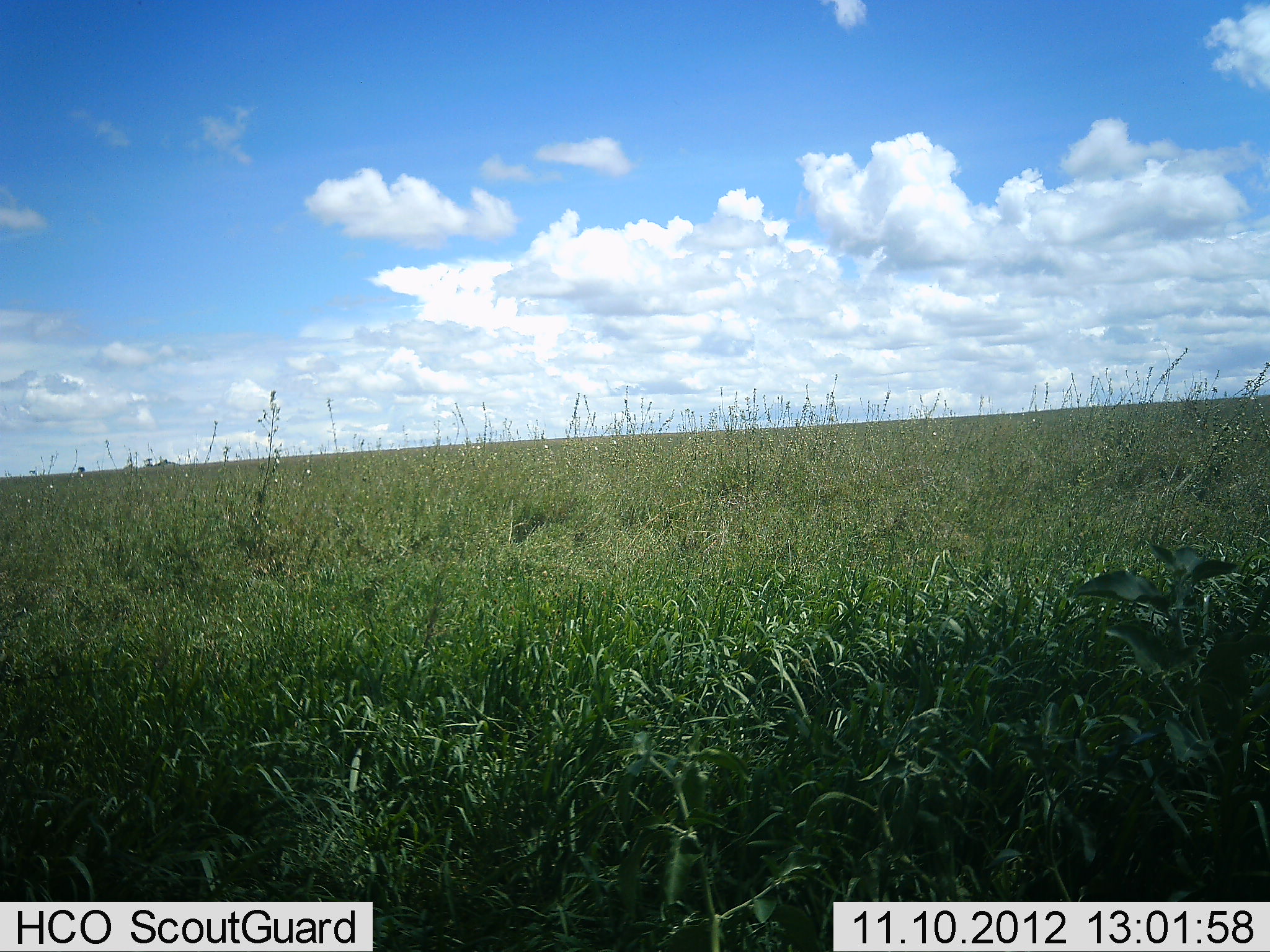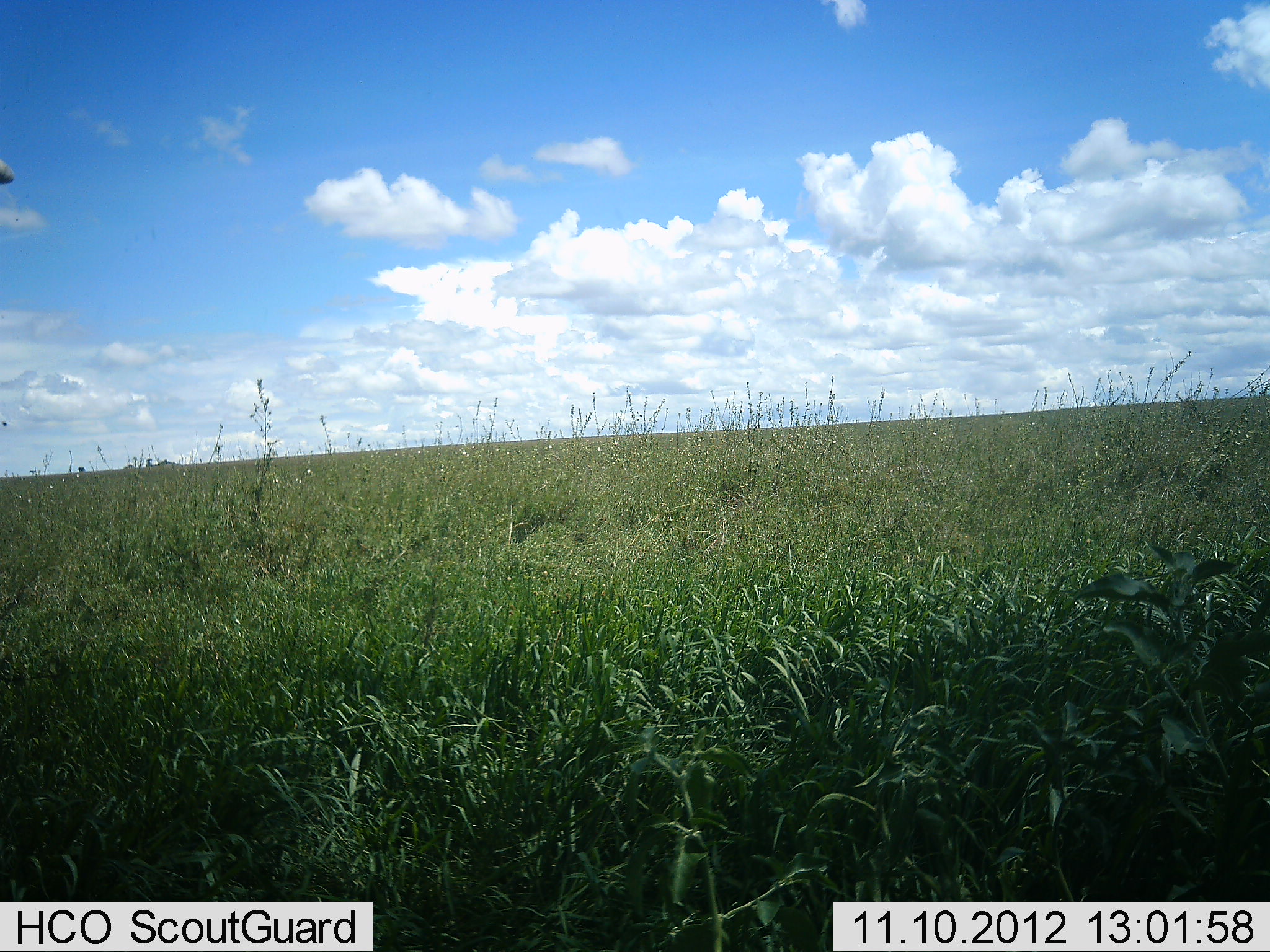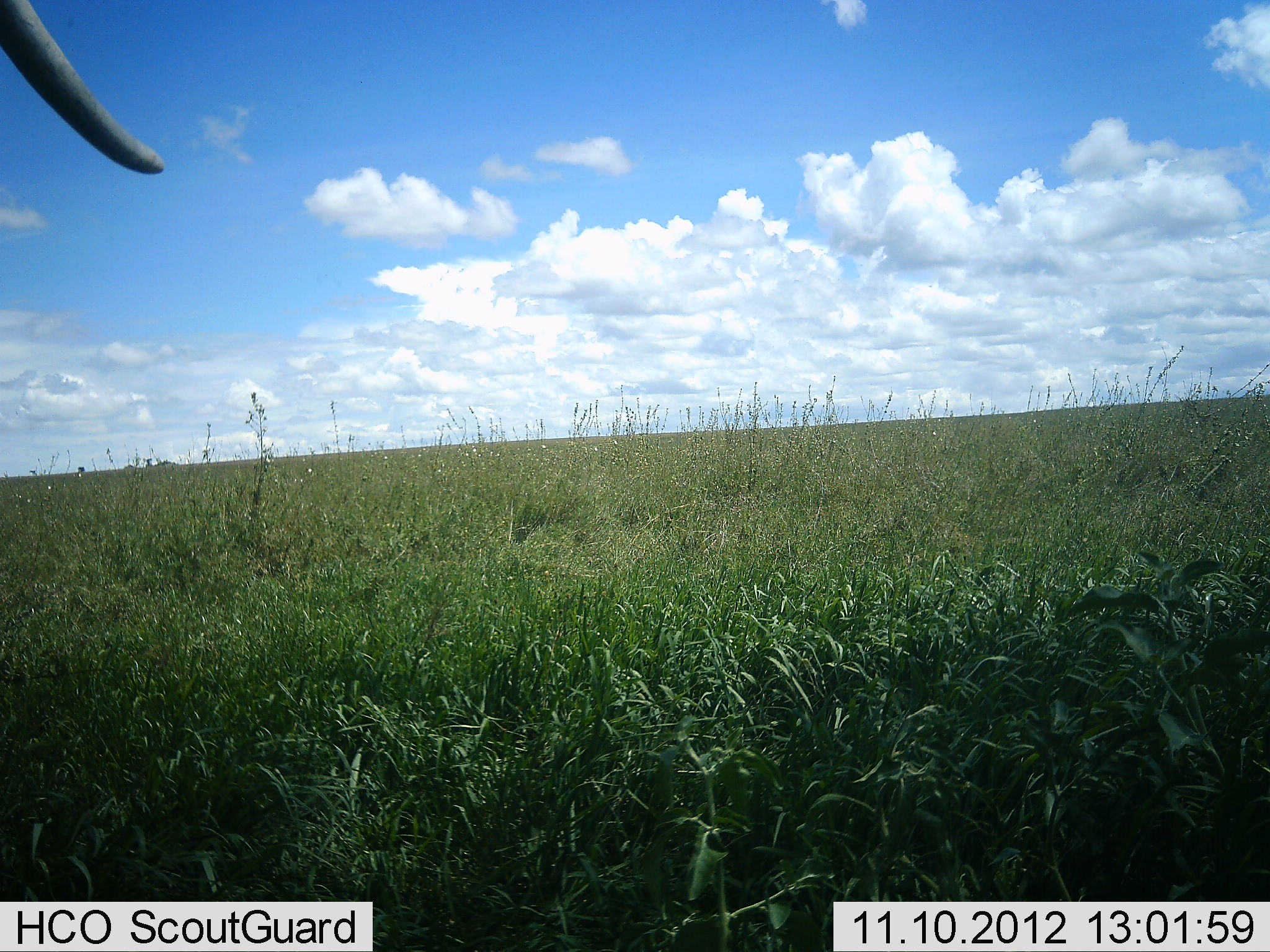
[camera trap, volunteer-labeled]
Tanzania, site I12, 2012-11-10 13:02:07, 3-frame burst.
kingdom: Animalia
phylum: Chordata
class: Mammalia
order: Proboscidea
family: Elephantidae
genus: Loxodonta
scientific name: Loxodonta africana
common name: african bush elephant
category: elephant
Elephant (african bush elephant) (Loxodonta africana), count 1. Behavior (volunteer vote fractions): standing 50%, resting 0%, moving 50%, interacting 0%. Young present (vote fraction): 0%. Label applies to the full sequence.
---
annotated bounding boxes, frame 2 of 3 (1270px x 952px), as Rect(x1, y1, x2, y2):
animal: Rect(1, 161, 14, 185)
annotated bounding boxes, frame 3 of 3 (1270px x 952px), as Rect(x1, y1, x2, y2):
animal: Rect(0, 1, 169, 179)